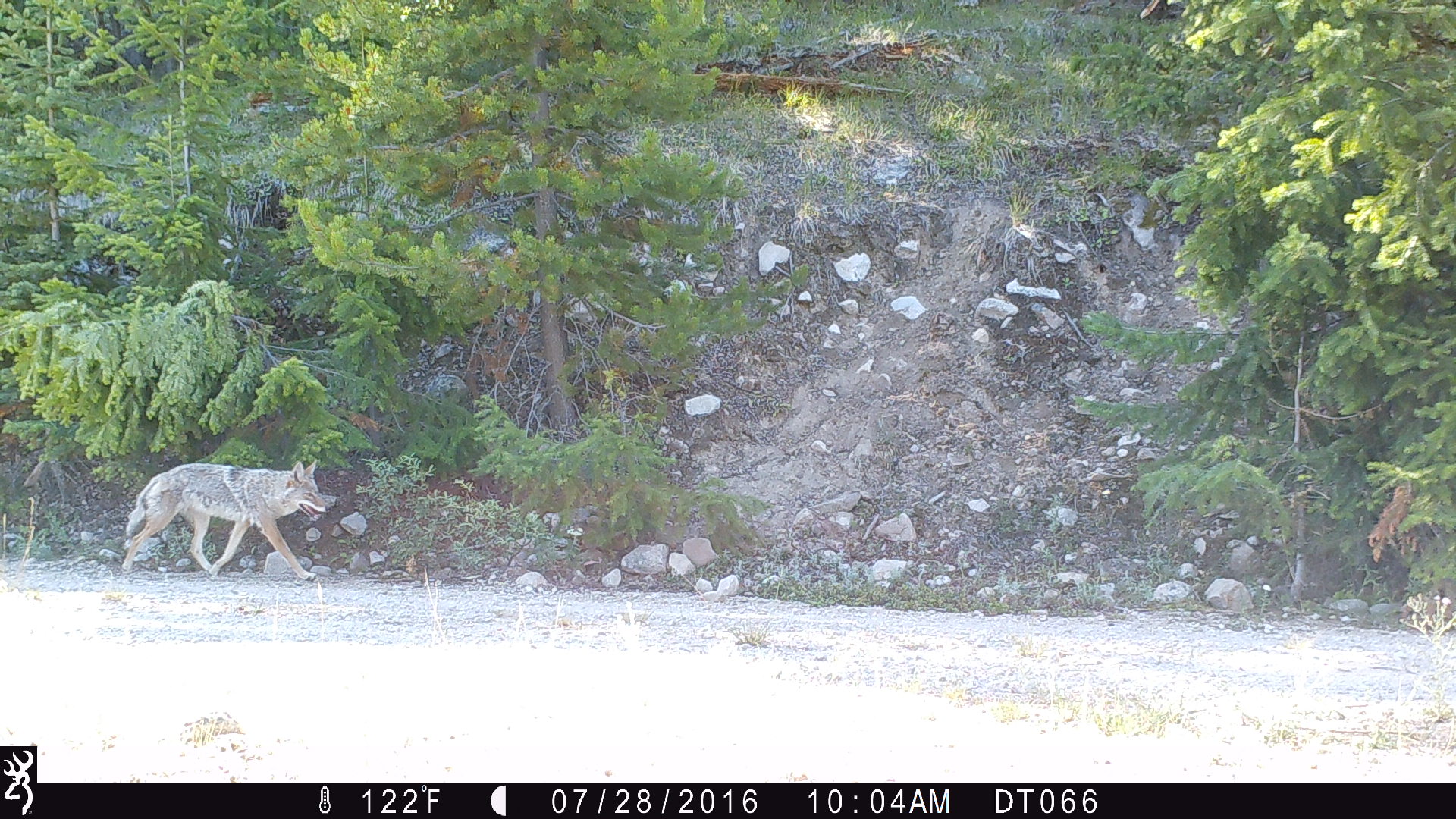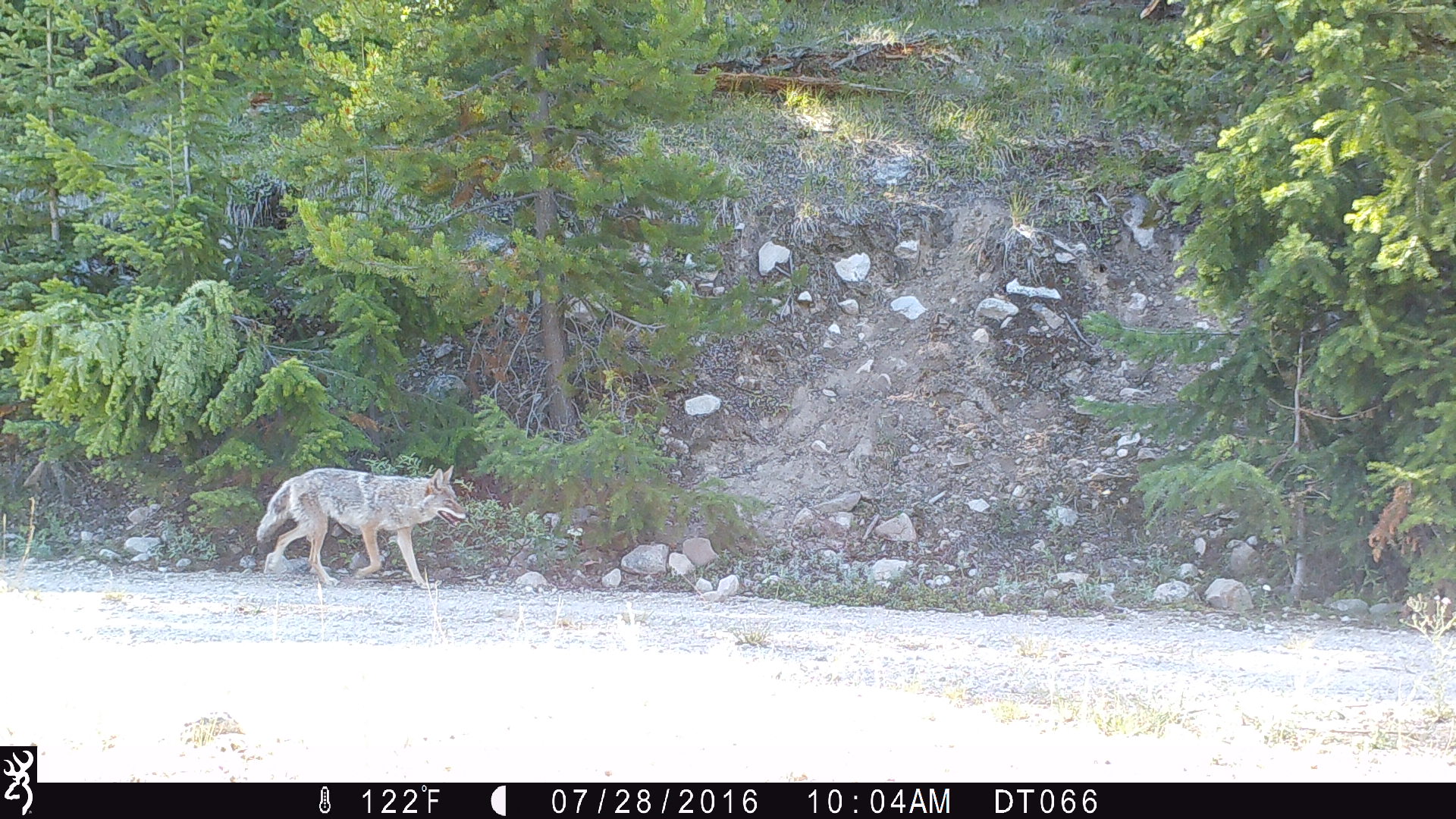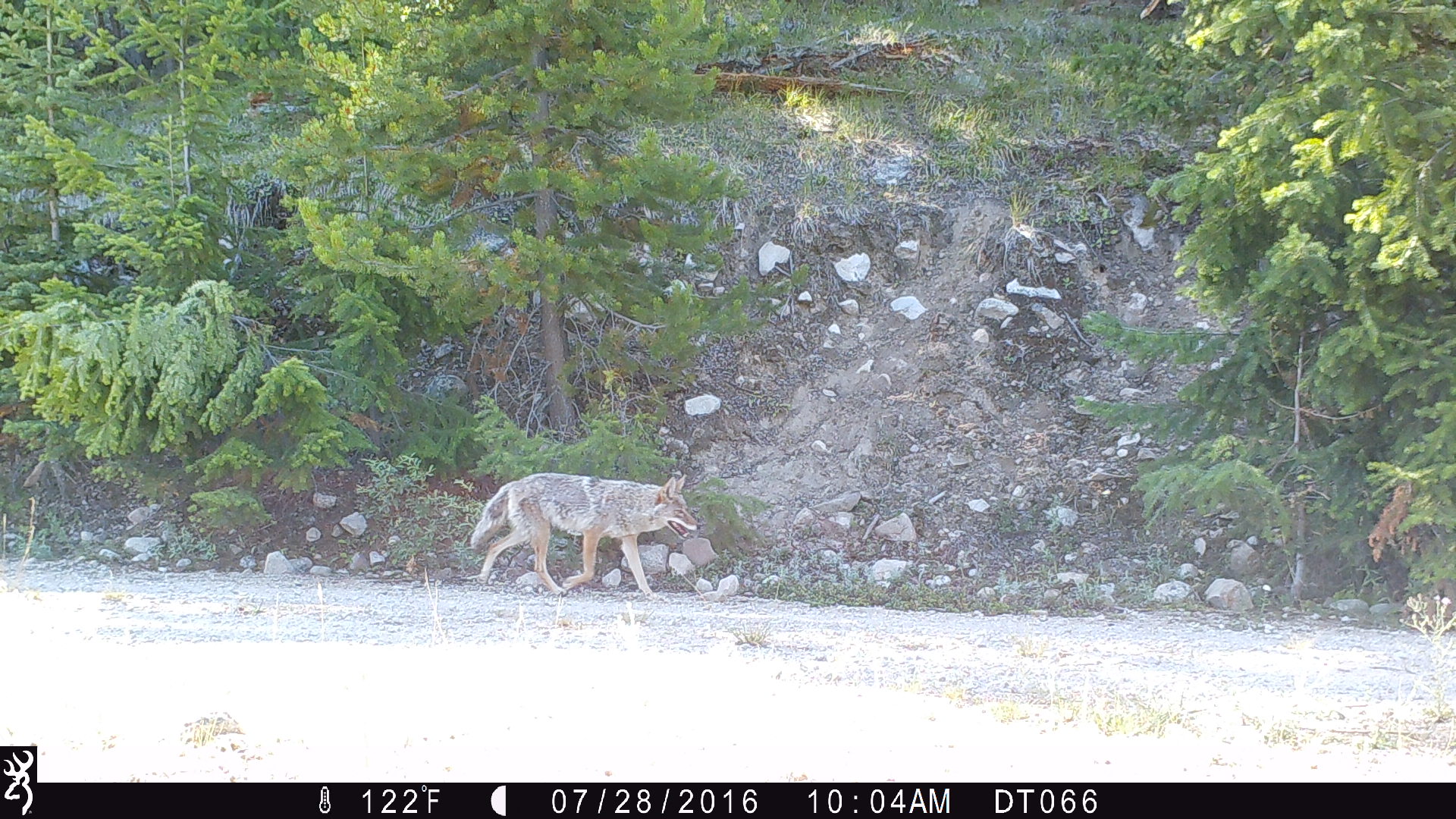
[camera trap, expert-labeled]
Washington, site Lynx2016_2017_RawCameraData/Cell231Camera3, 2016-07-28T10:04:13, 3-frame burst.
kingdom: Animalia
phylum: Chordata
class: Mammalia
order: Carnivora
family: Canidae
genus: Canis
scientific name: Canis latrans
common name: coyote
Canis latrans (coyote). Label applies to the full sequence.